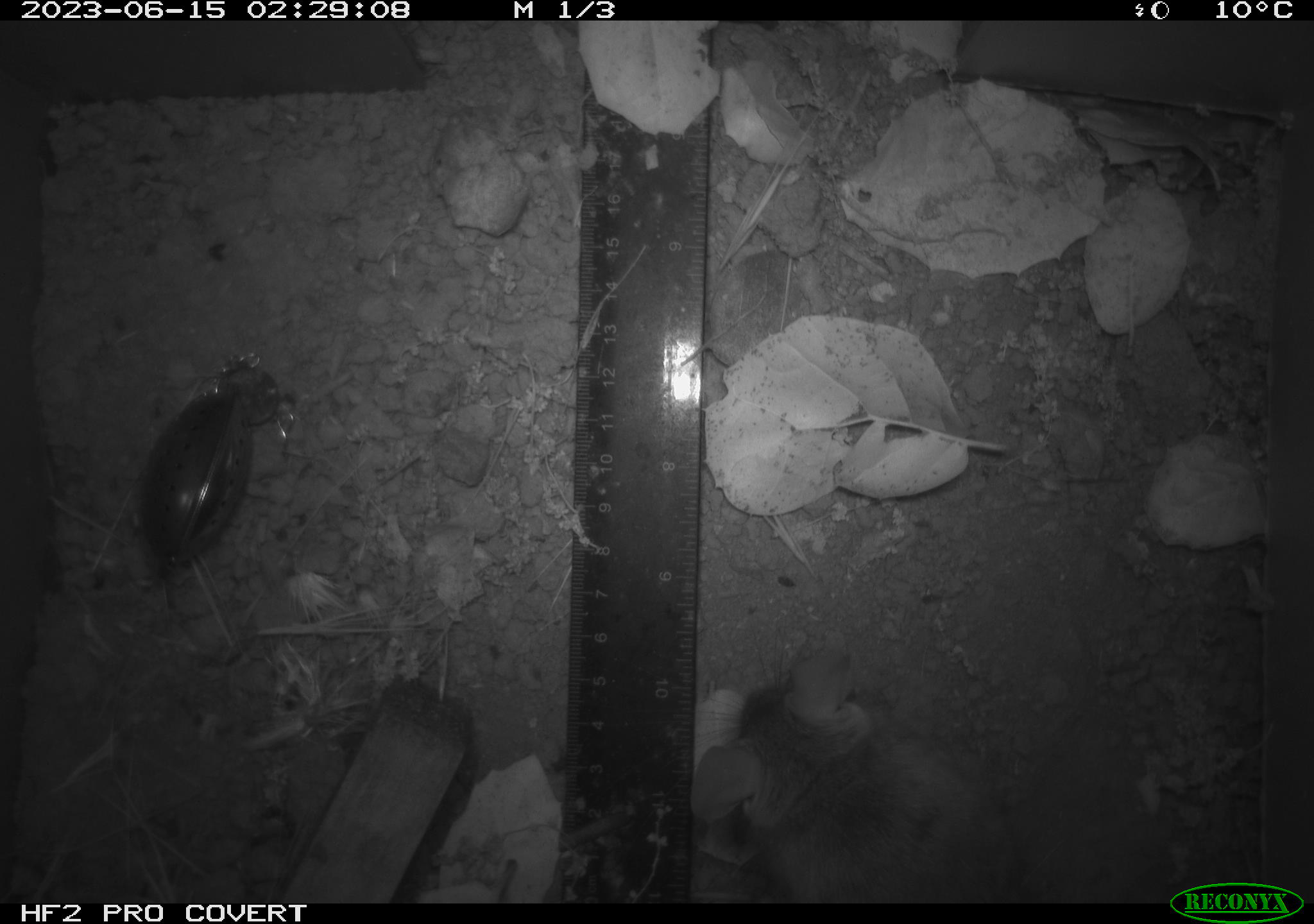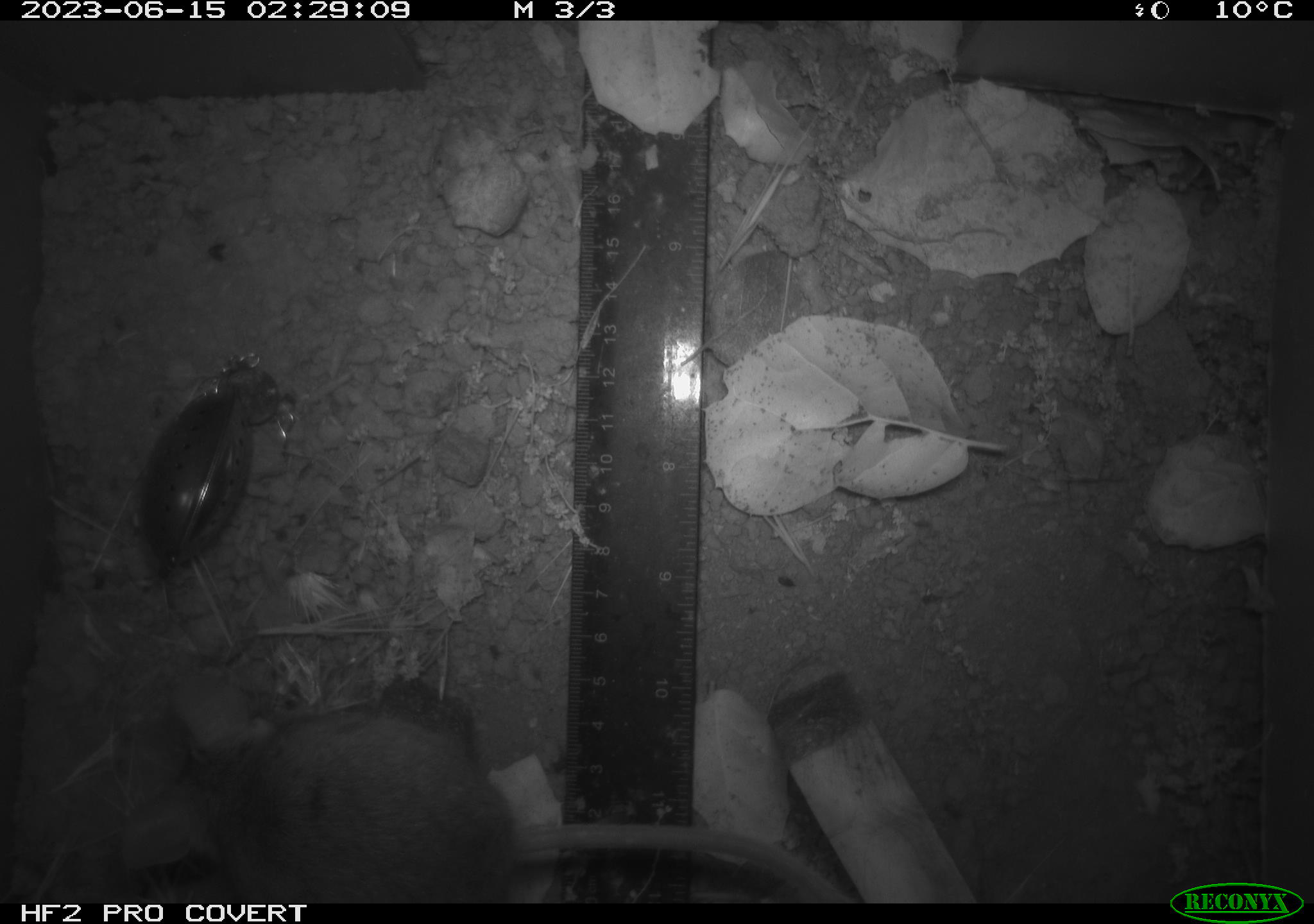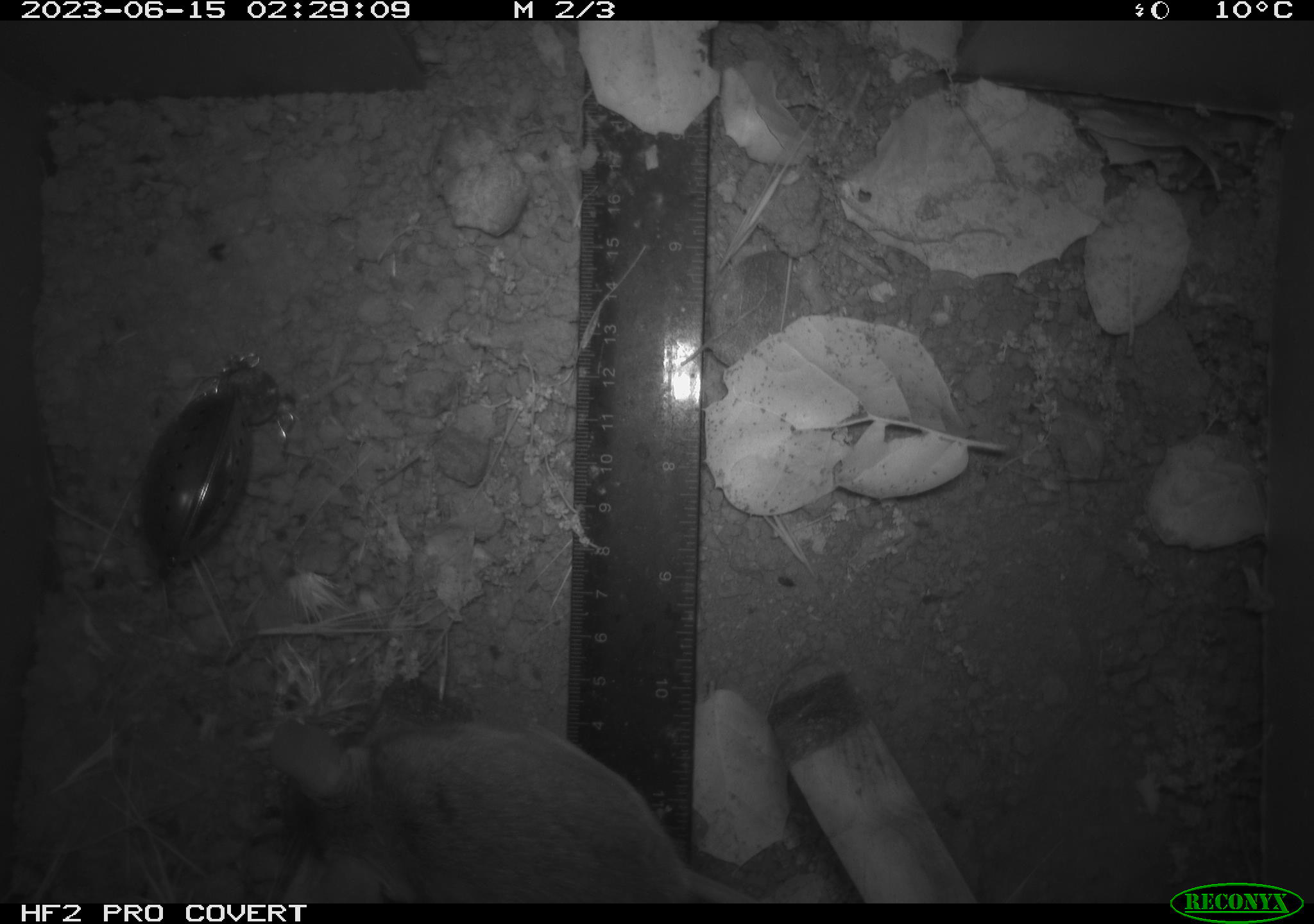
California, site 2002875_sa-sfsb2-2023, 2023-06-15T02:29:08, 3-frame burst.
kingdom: Animalia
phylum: Chordata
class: Mammalia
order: Rodentia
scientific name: Rodentia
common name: mouse species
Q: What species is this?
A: Mouse species (Rodentia).